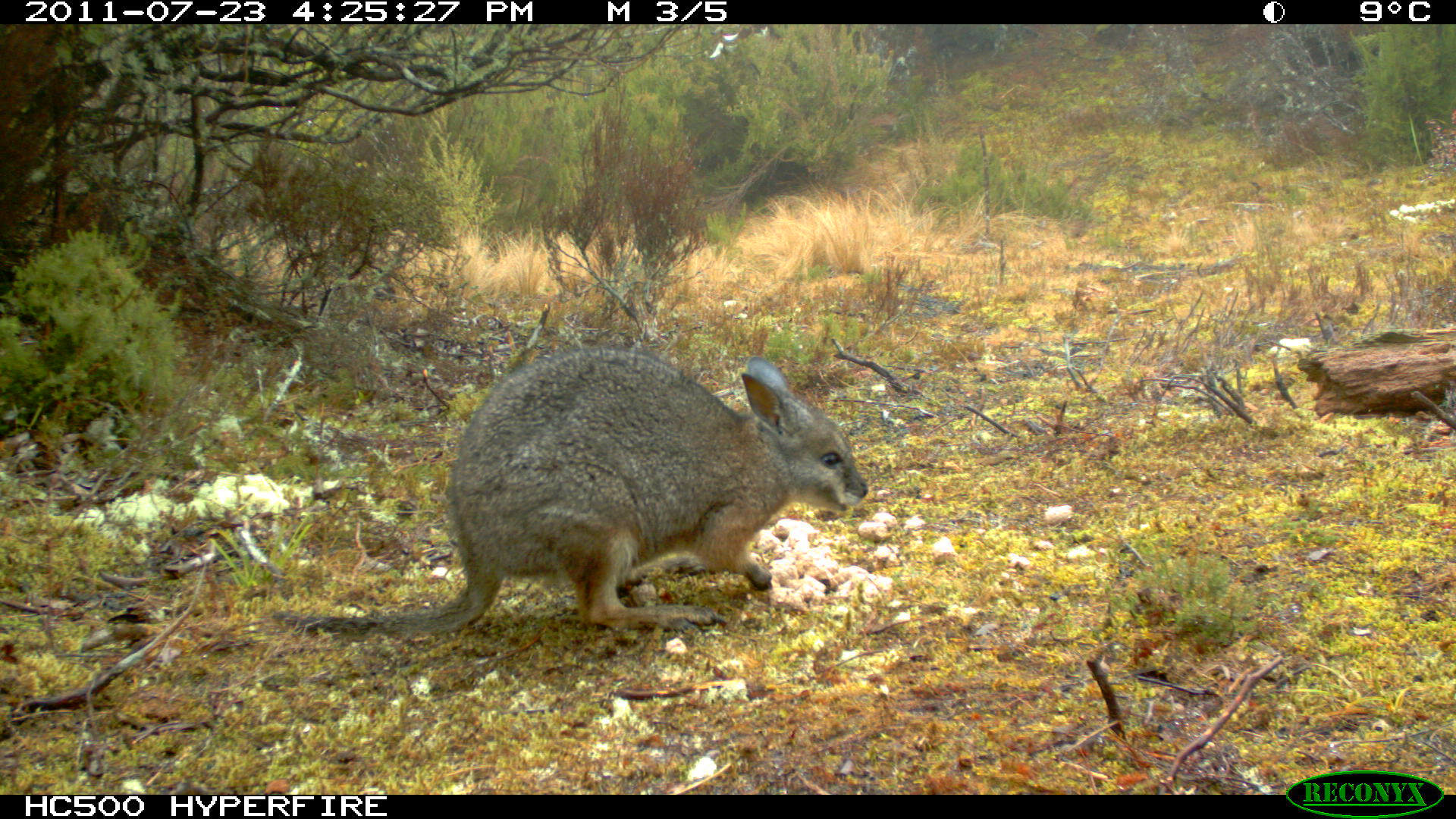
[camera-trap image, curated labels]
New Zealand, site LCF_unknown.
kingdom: Animalia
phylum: Chordata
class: Mammalia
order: Diprotodontia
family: Macropodidae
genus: Notamacropus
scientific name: Notamacropus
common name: wallaby